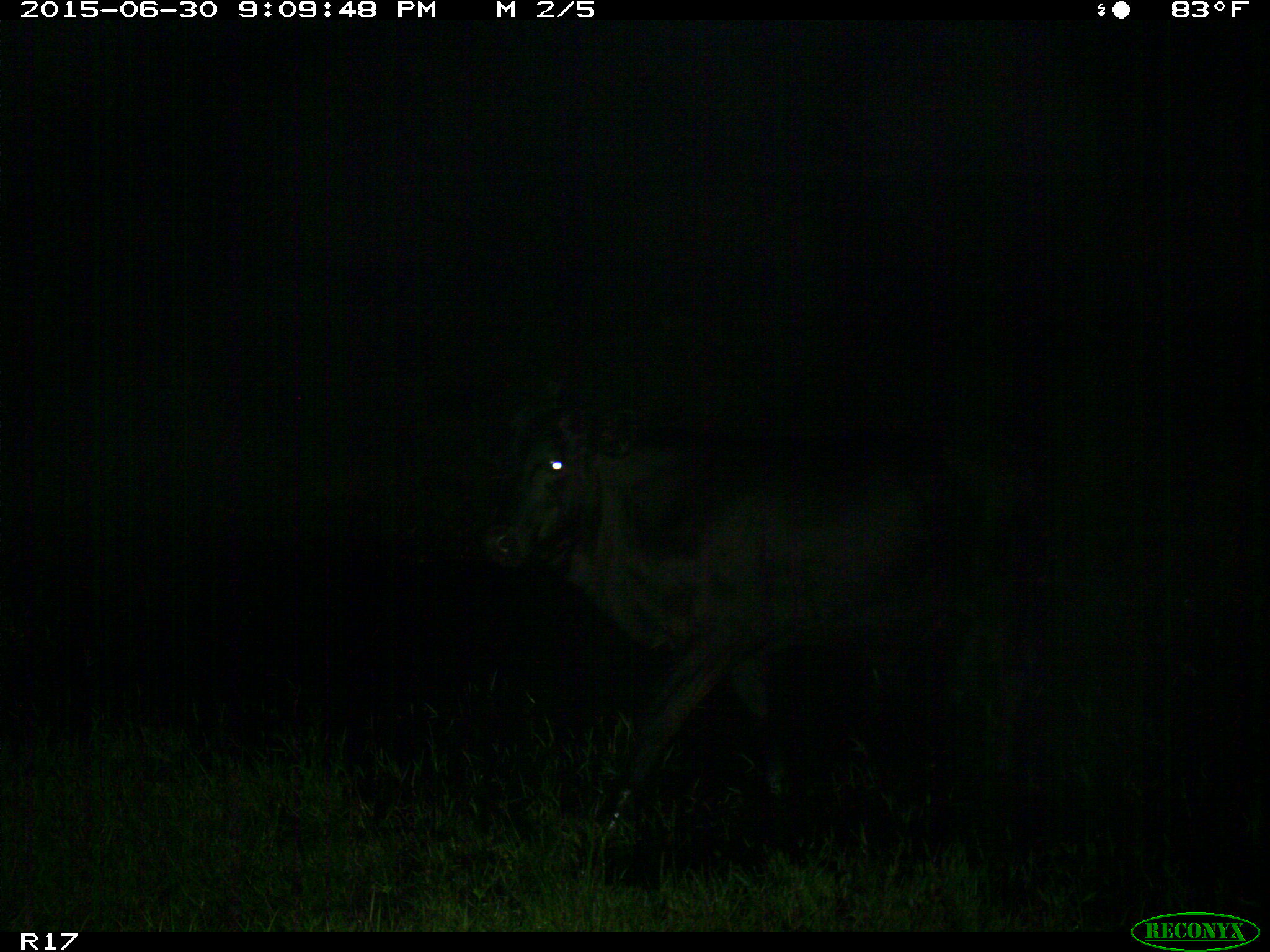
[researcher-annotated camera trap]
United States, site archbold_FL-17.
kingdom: Animalia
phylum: Chordata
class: Mammalia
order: Artiodactyla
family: Bovidae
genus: Bos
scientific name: Bos taurus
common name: domestic cow